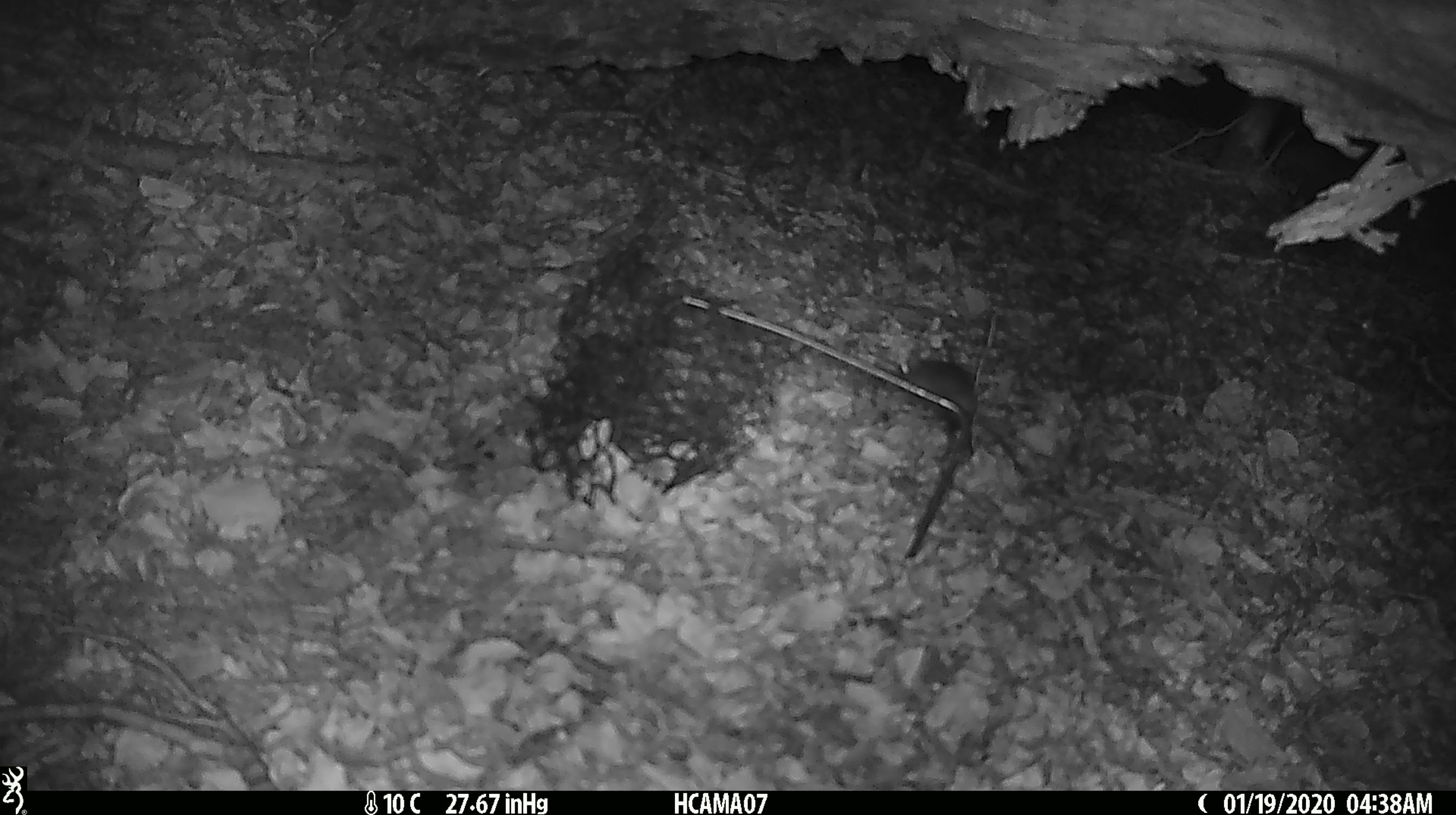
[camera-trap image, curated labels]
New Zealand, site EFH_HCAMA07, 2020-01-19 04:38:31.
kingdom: Animalia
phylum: Chordata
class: Mammalia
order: Rodentia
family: Muridae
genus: Mus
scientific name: Mus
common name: mouse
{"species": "mouse (Mus)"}